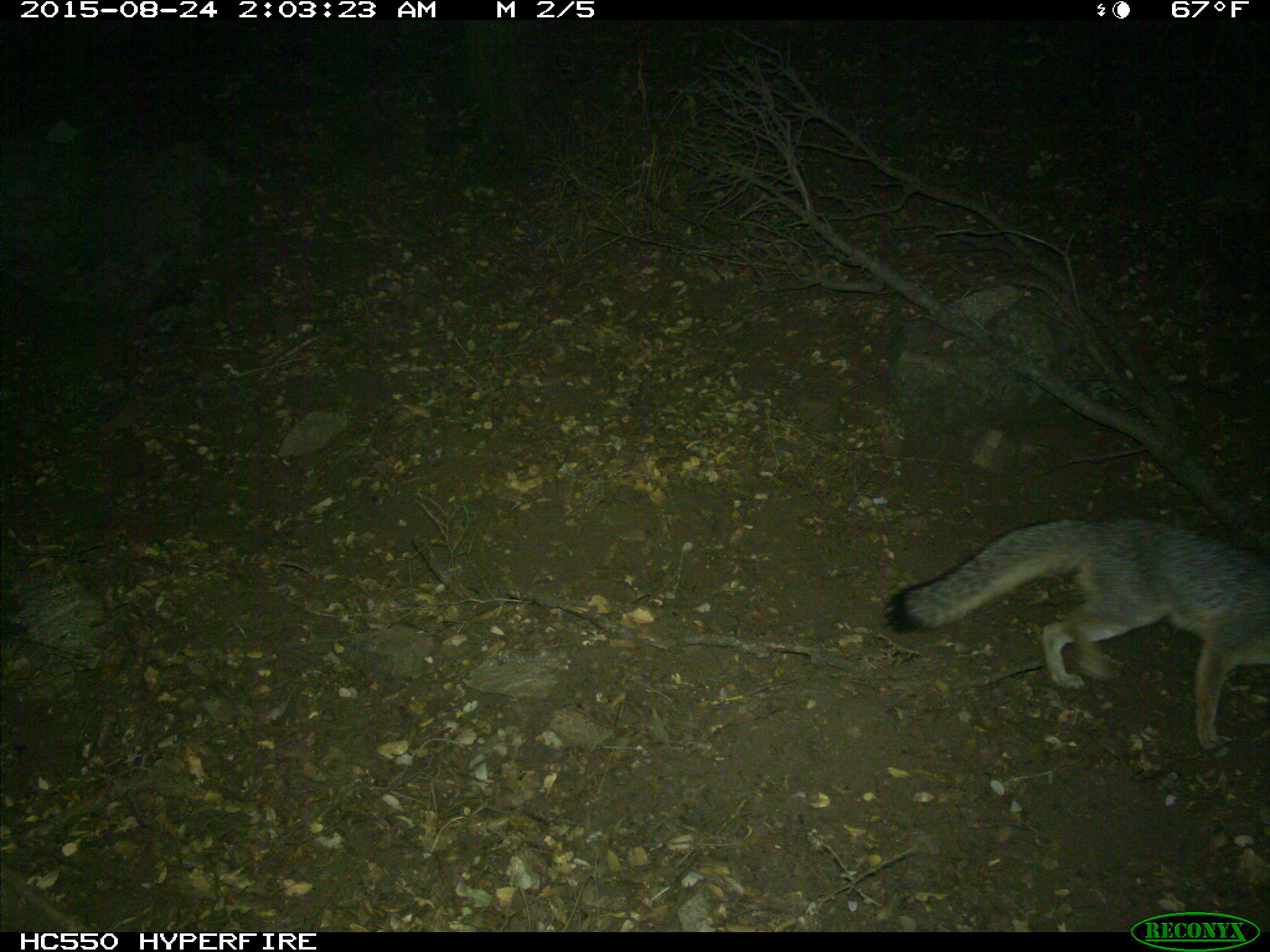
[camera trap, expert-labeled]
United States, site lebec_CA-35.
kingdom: Animalia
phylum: Chordata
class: Mammalia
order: Artiodactyla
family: Suidae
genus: Sus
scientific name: Sus scrofa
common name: wild boar